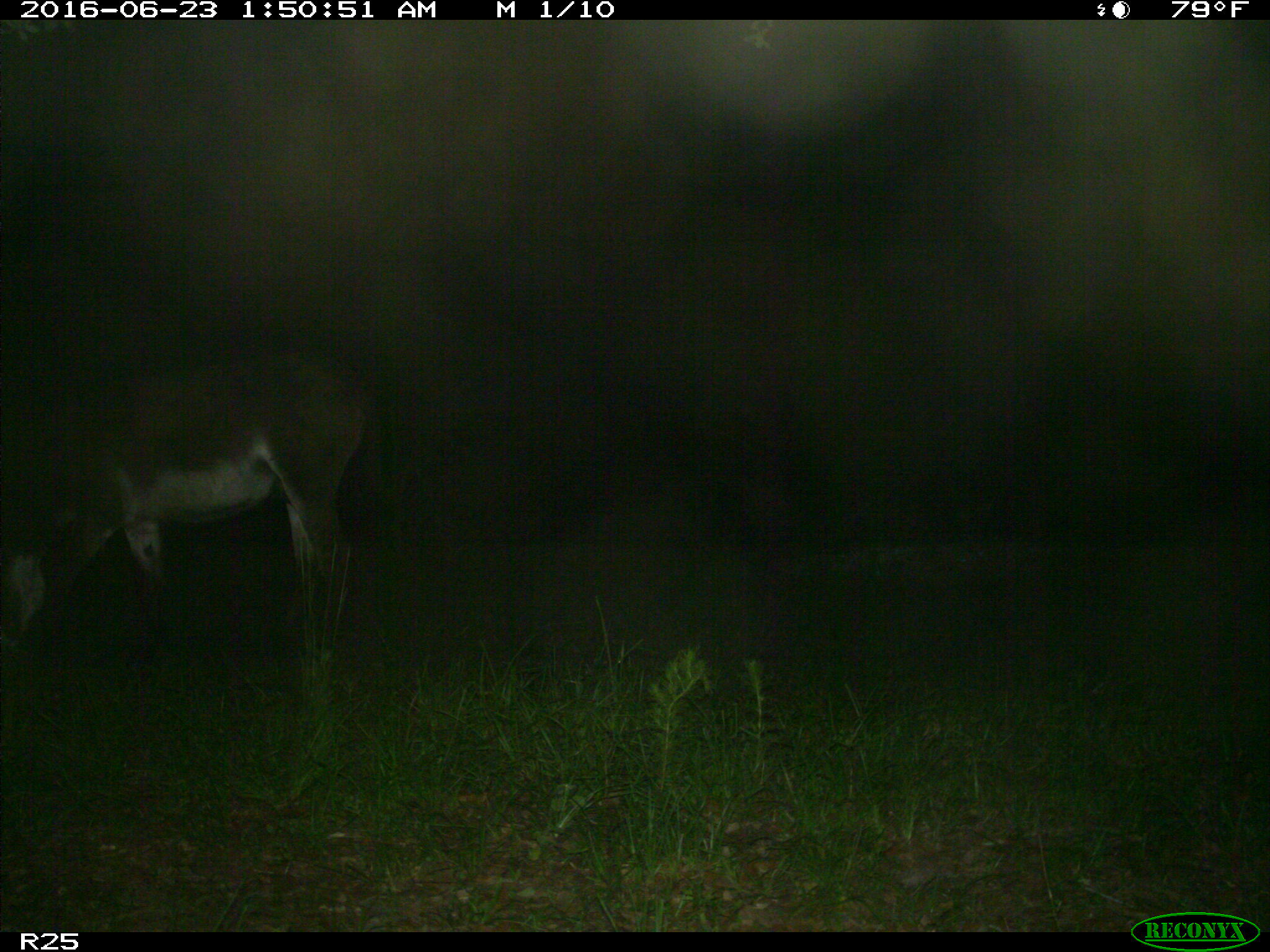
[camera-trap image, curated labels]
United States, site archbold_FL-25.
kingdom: Animalia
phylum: Chordata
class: Mammalia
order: Artiodactyla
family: Bovidae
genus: Bos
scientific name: Bos taurus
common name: domestic cow